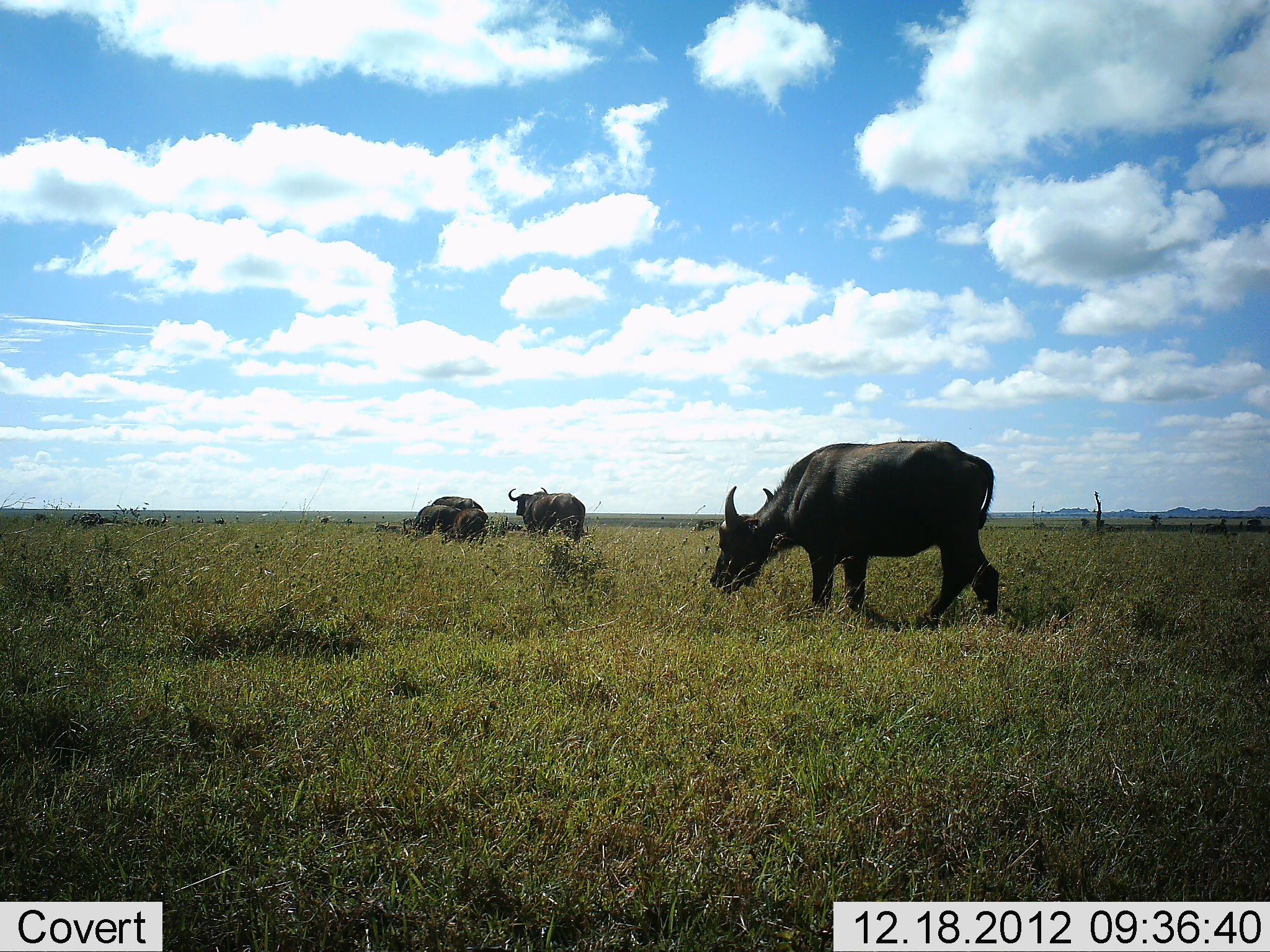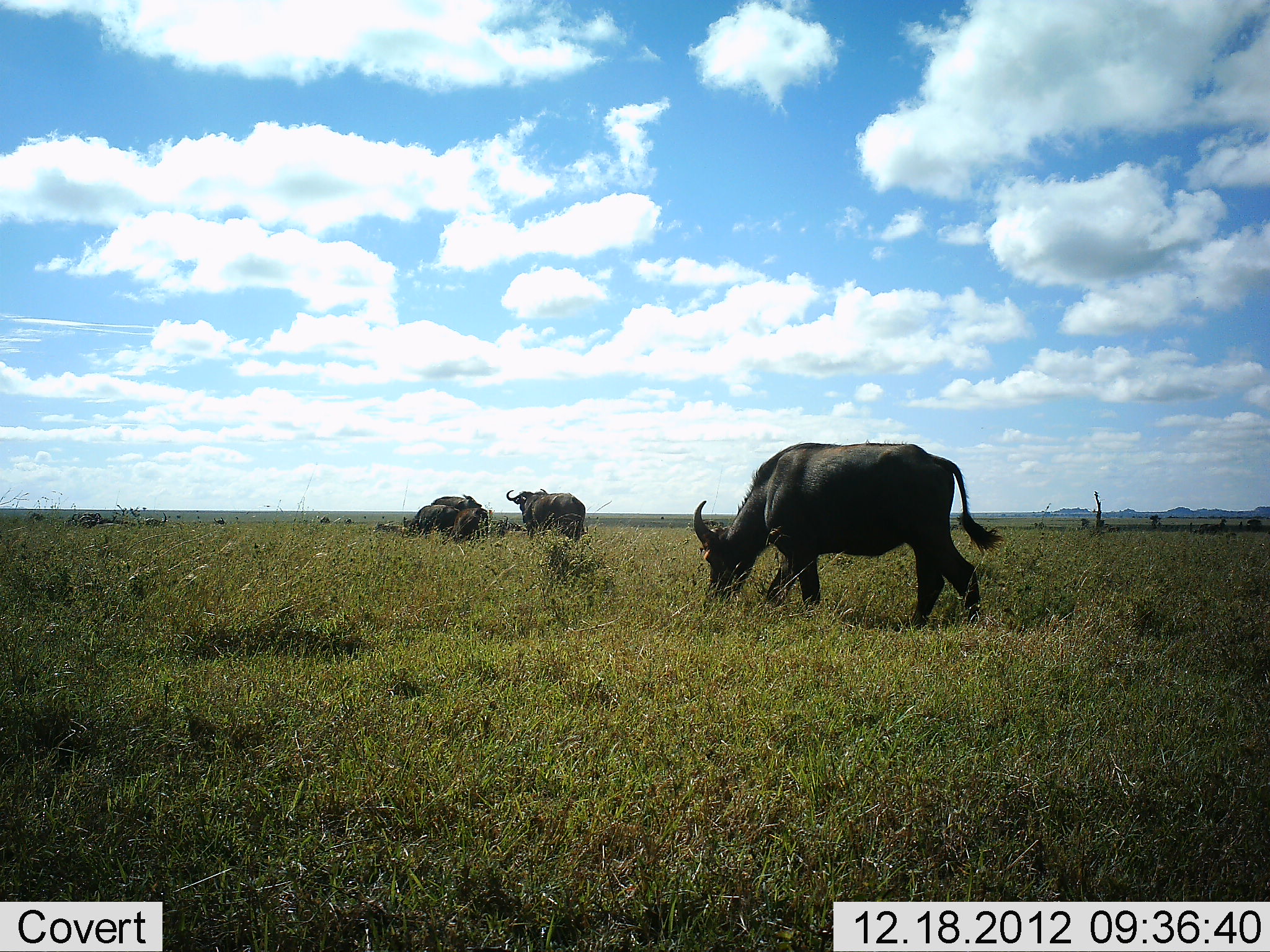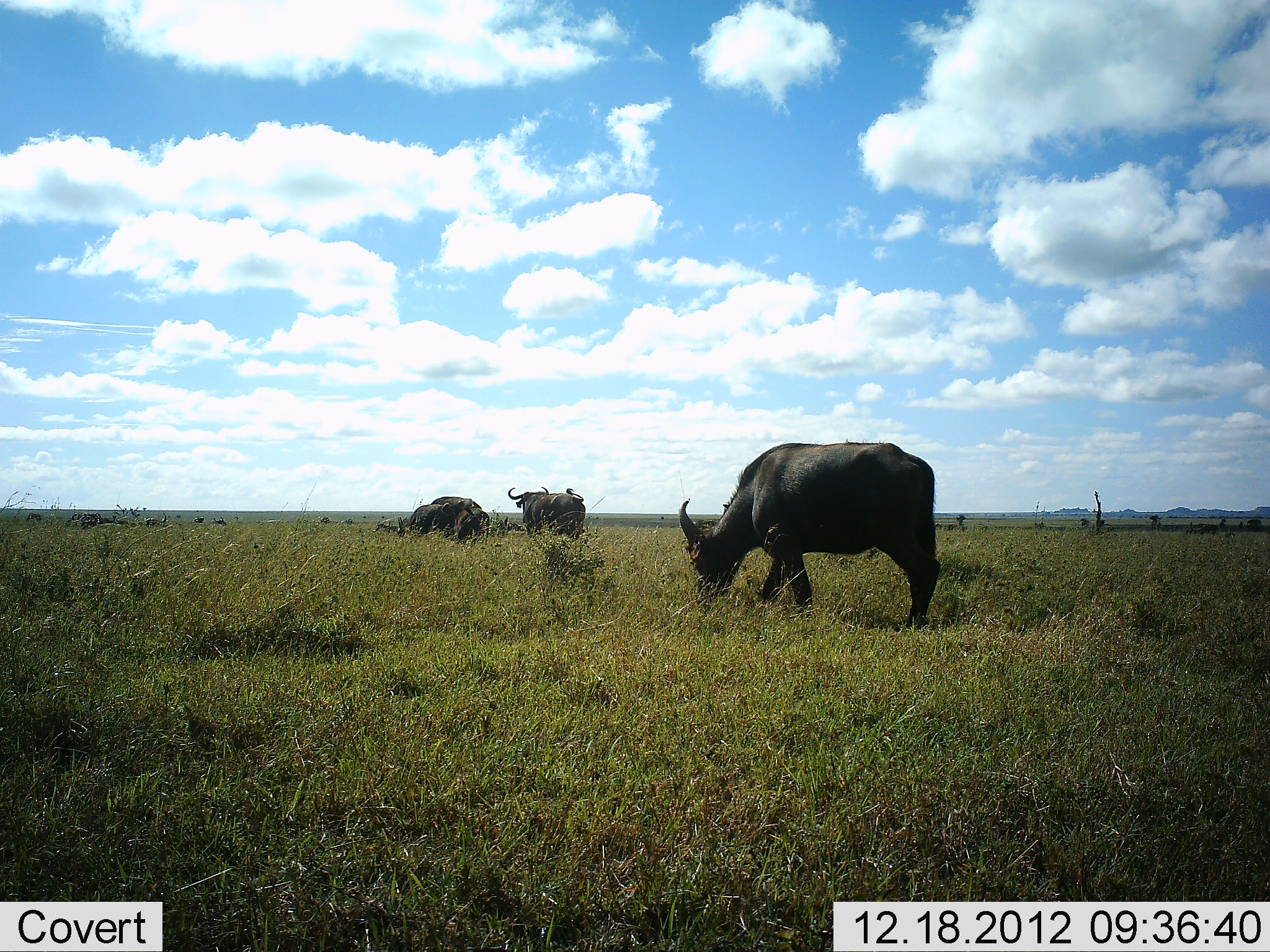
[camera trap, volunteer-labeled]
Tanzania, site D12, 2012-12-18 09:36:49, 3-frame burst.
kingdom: Animalia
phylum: Chordata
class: Mammalia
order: Artiodactyla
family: Bovidae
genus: Syncerus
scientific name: Syncerus caffer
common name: cape buffalo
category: buffalo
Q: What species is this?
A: Buffalo (cape buffalo) (Syncerus caffer).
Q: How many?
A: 4.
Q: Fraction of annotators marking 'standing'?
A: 29%.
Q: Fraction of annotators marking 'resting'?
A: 4%.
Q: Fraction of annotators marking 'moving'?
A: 38%.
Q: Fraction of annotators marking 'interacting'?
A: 0%.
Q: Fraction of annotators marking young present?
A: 4%.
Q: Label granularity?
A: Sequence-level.